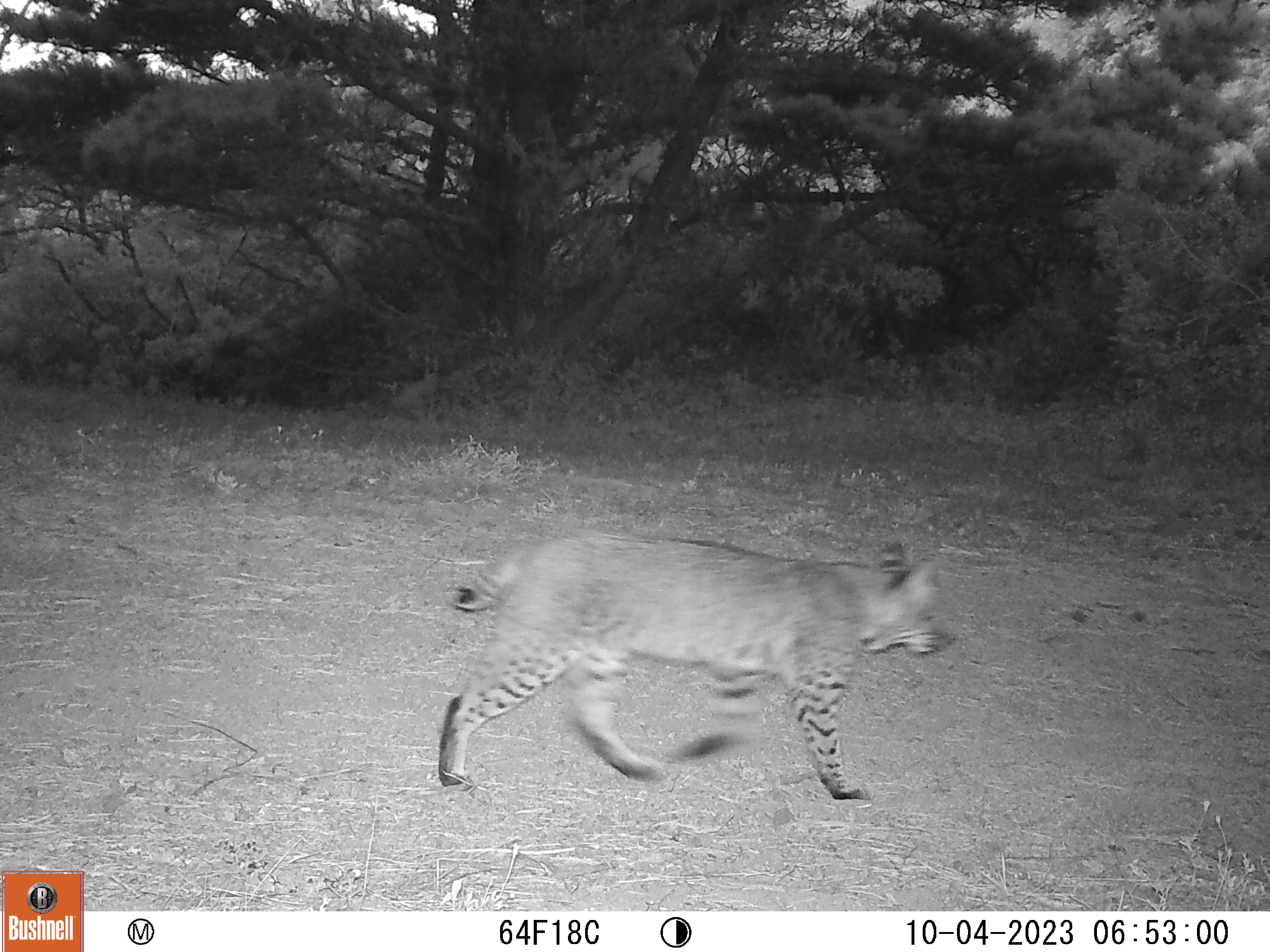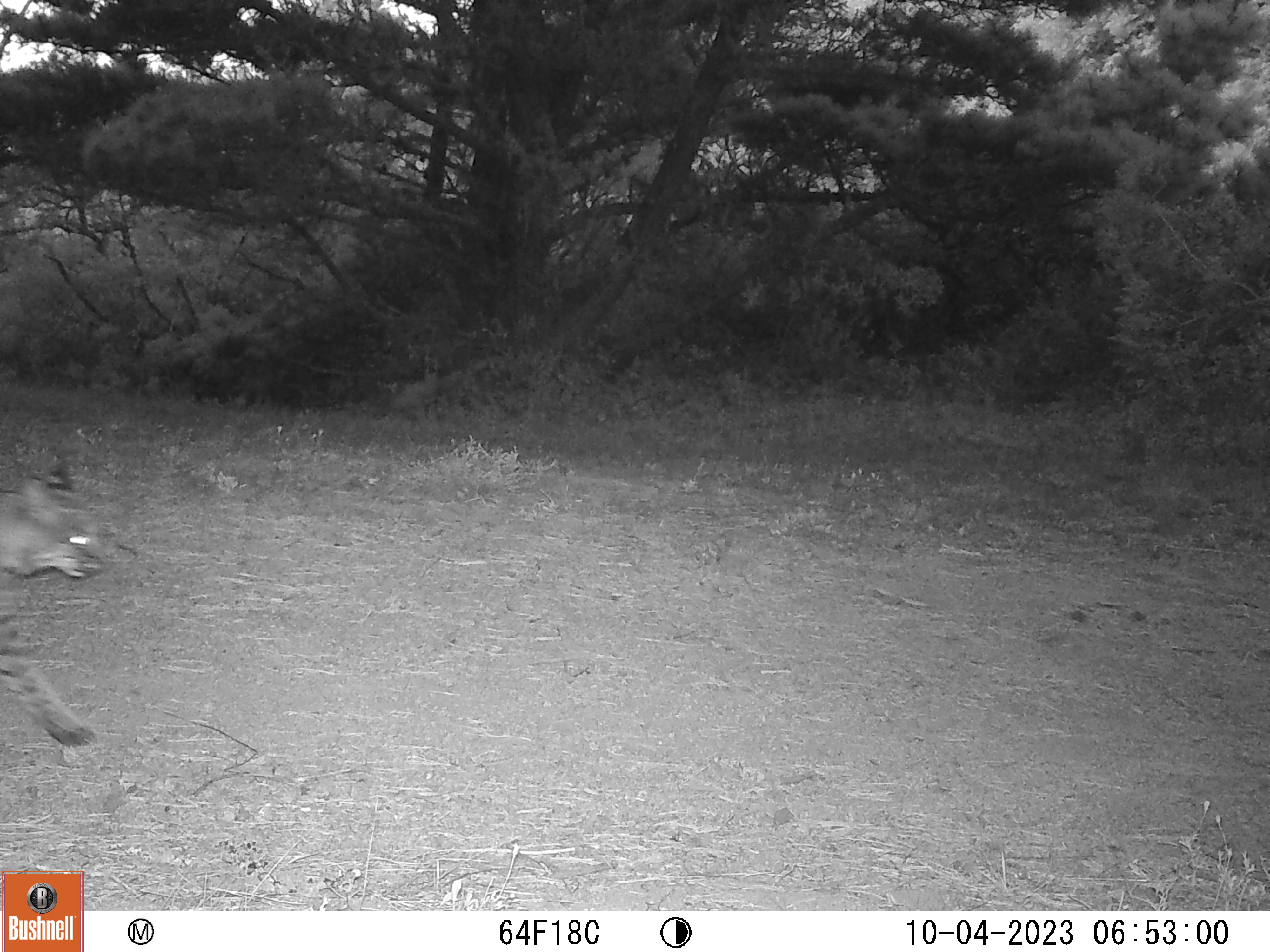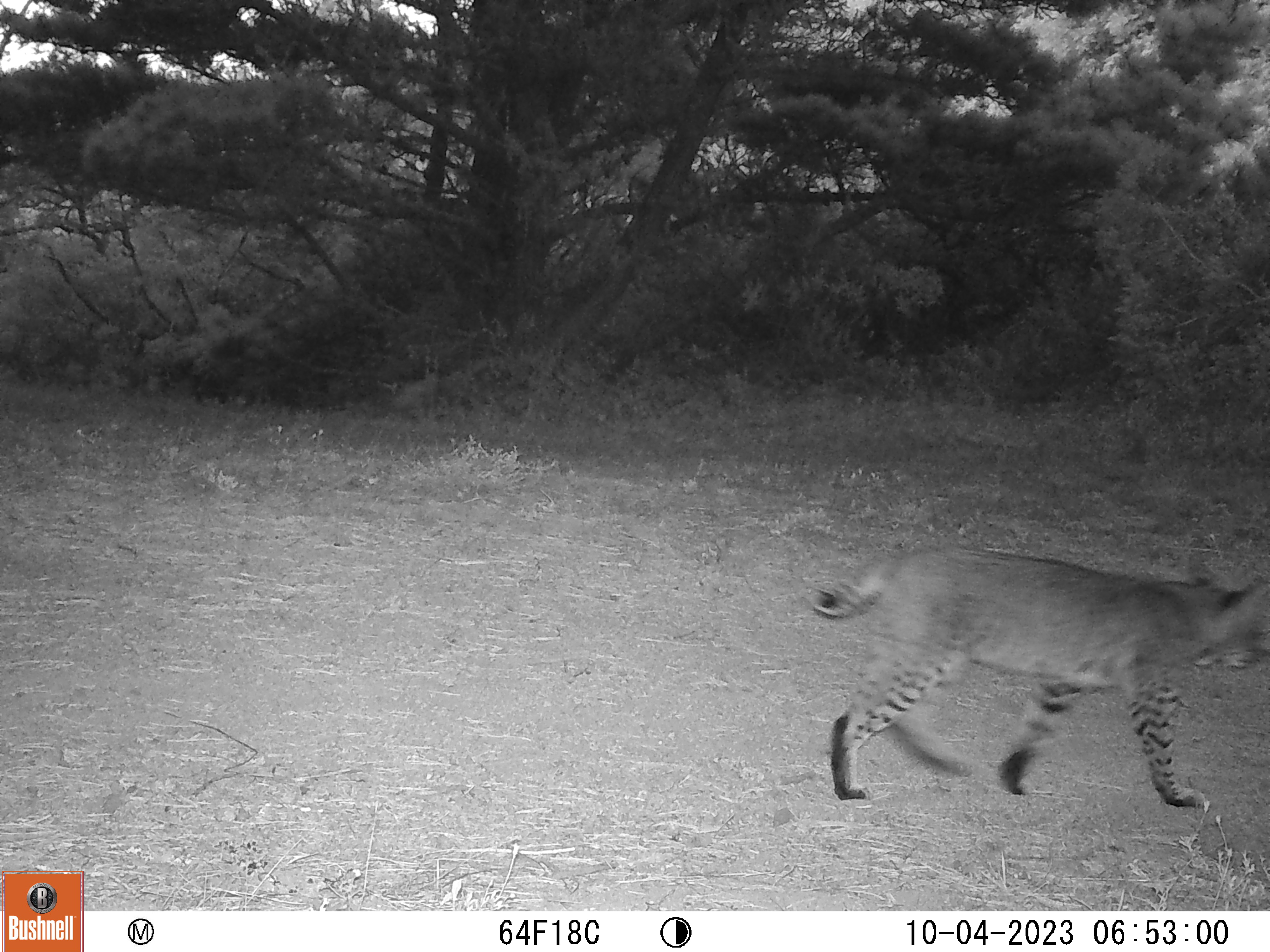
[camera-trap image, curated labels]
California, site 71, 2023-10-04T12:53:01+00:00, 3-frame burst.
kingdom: Animalia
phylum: Chordata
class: Mammalia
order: Carnivora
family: Felidae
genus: Lynx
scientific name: Lynx rufus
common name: bobcat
Bobcat (Lynx rufus).